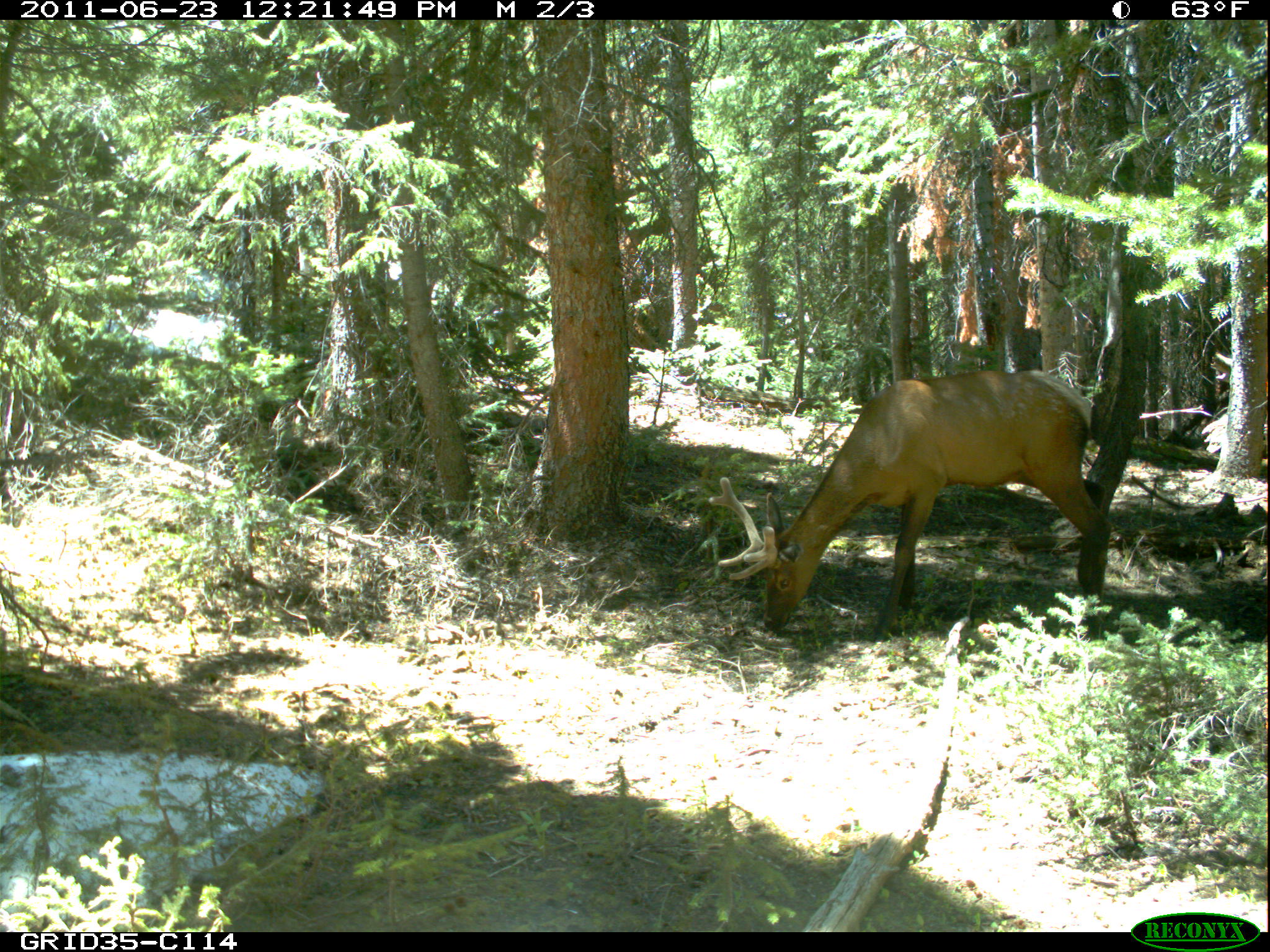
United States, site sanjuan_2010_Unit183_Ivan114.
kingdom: Animalia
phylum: Chordata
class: Mammalia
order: Artiodactyla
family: Cervidae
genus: Cervus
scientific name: Cervus elaphus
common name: red deer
Cervus elaphus (red deer).